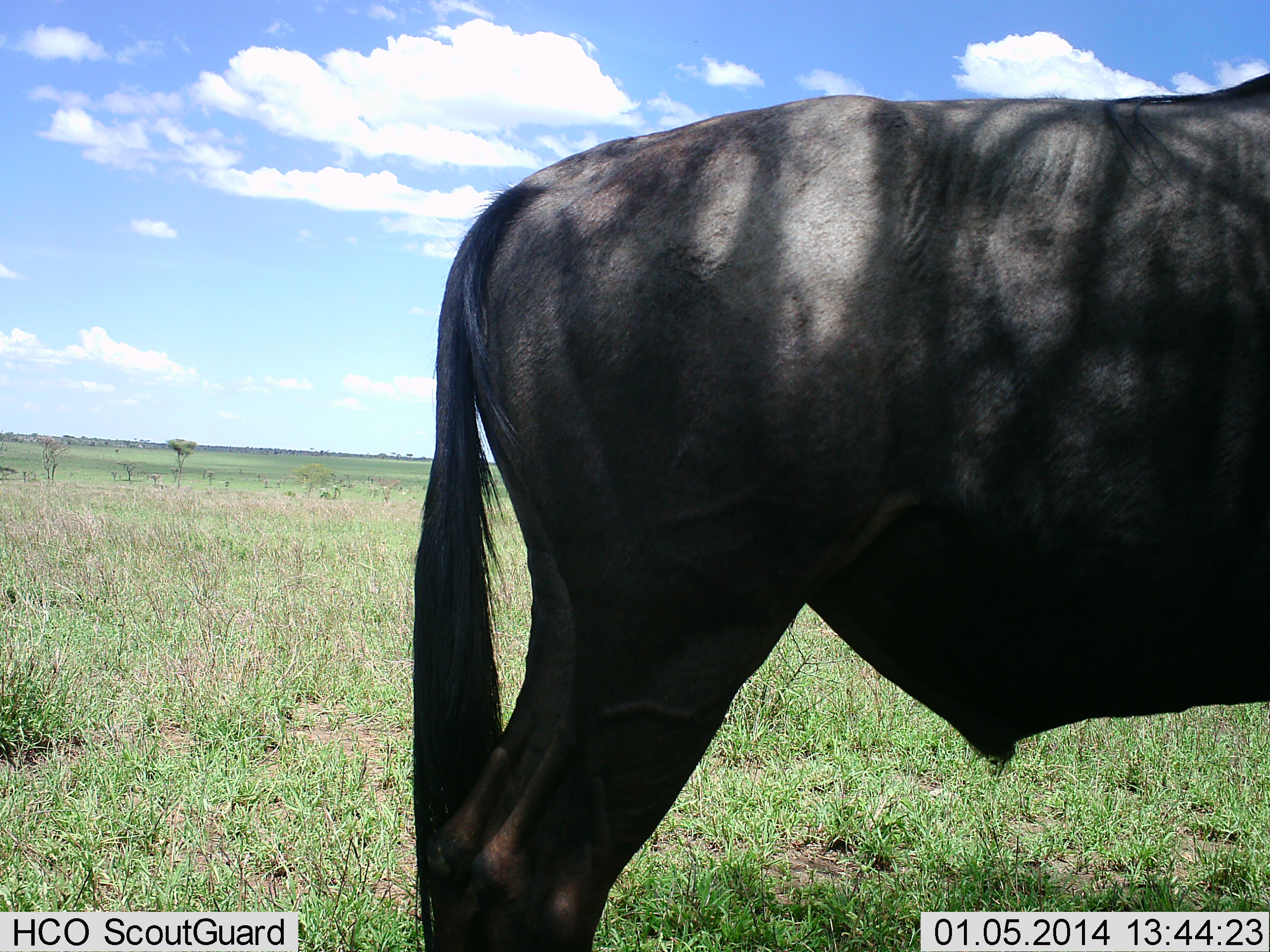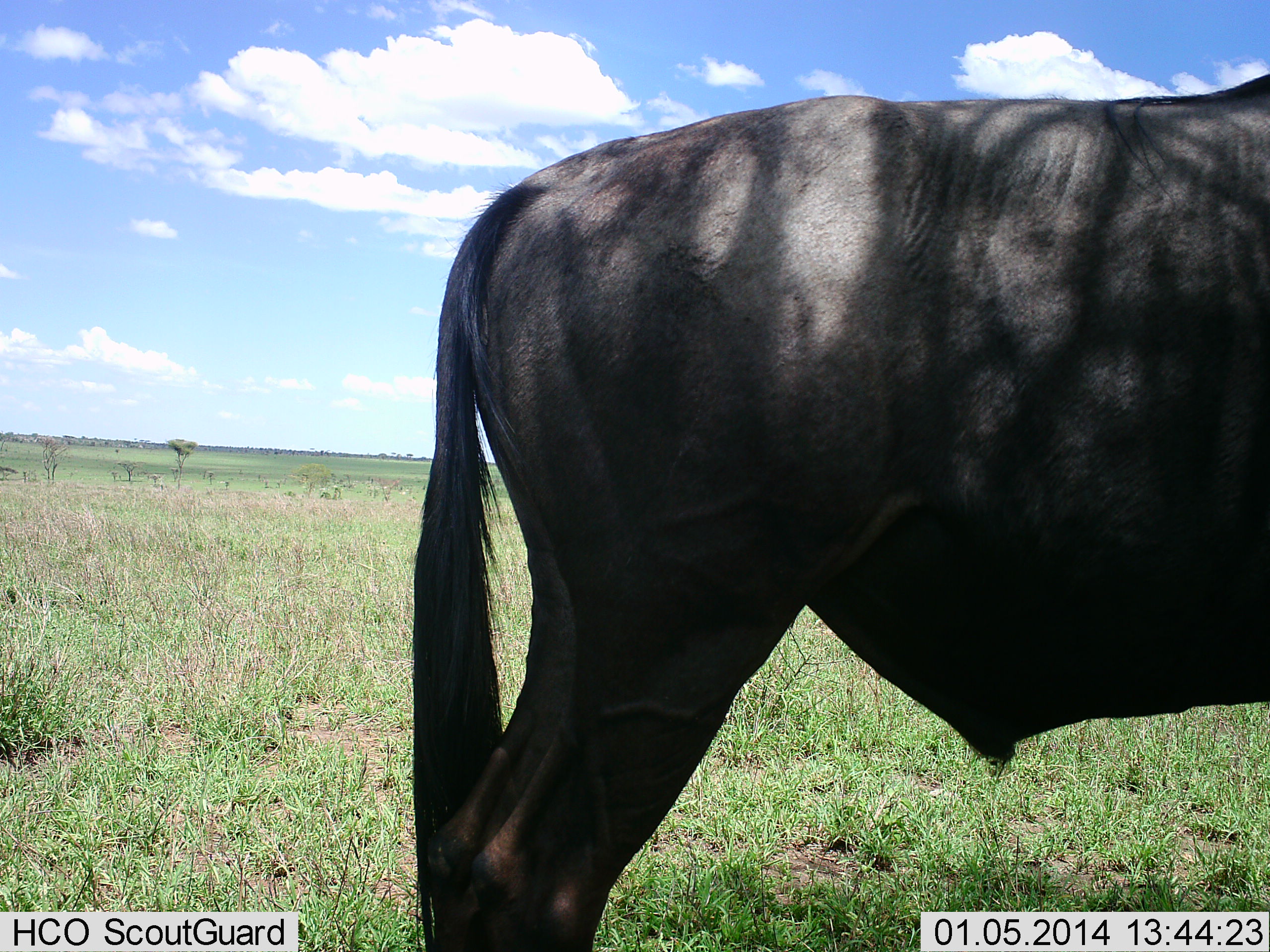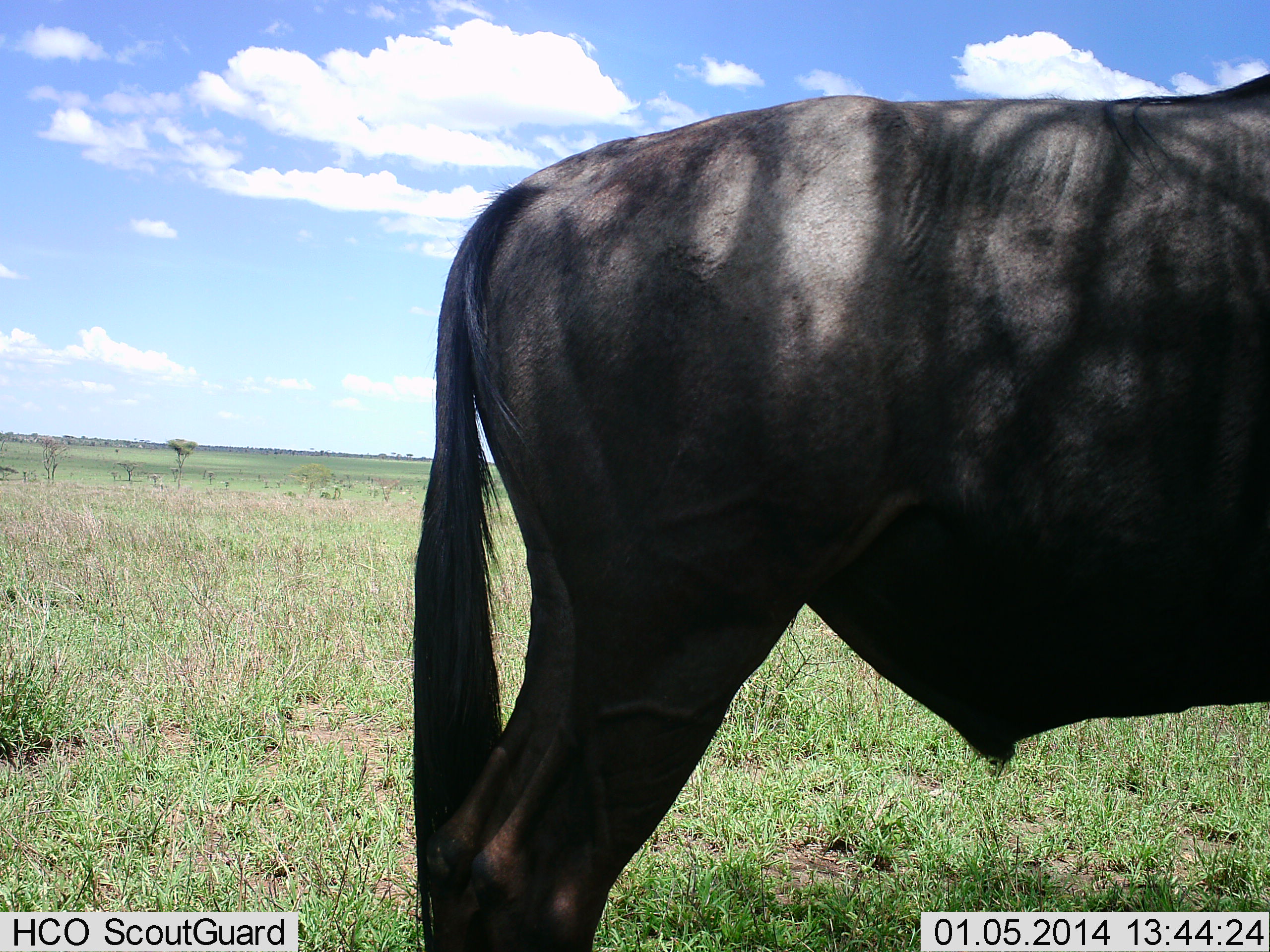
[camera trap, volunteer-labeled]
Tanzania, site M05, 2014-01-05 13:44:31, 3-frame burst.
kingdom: Animalia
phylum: Chordata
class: Mammalia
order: Artiodactyla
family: Bovidae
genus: Connochaetes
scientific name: Connochaetes taurinus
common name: blue wildebeest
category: wildebeest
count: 1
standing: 90%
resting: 10%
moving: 0%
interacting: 0%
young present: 0%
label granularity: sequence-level